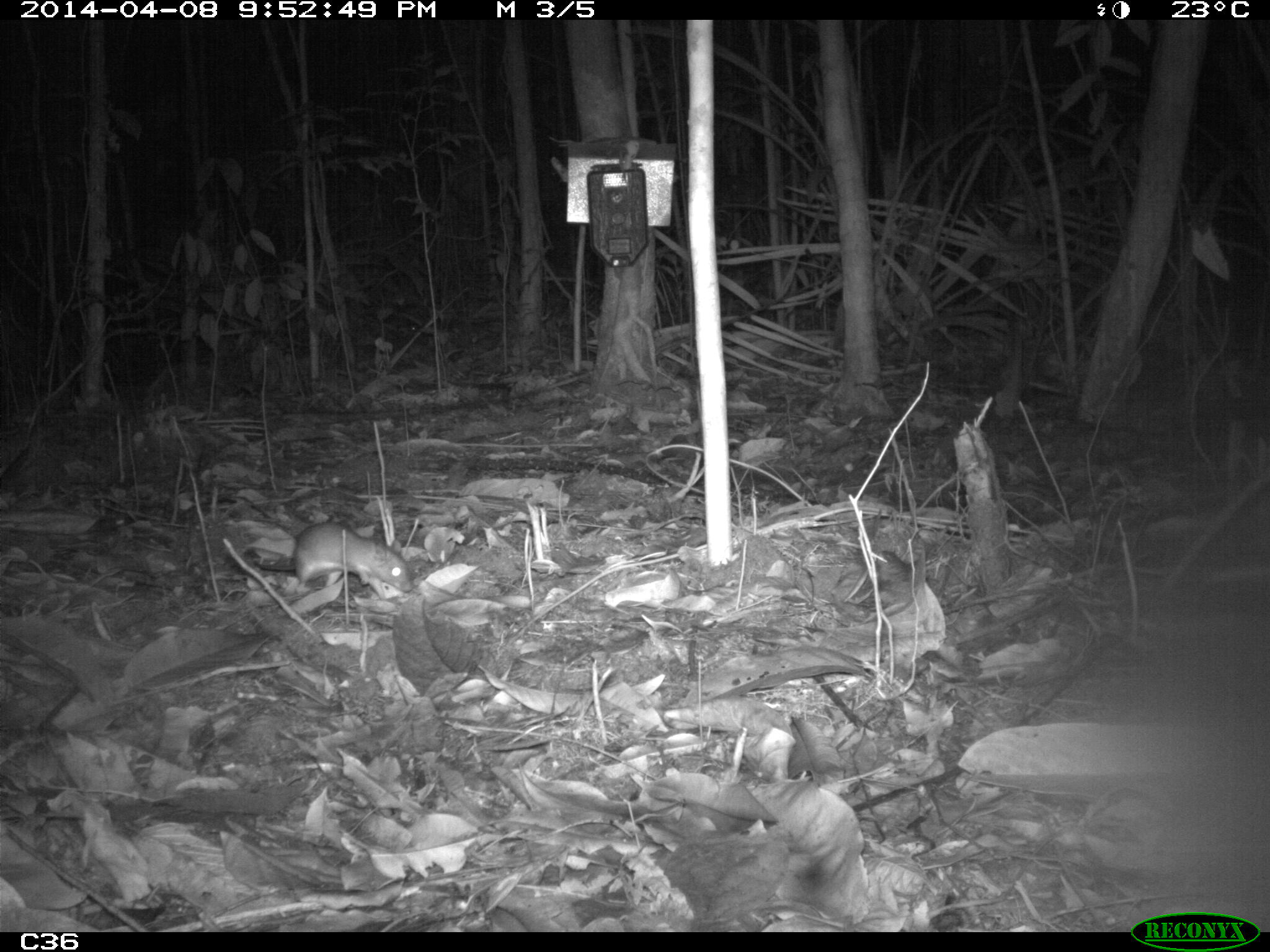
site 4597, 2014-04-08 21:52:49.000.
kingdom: Animalia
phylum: Chordata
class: Mammalia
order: Rodentia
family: Muridae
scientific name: Muridae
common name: mice, rats, and gerbils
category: unknown mouse or rat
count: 1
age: adult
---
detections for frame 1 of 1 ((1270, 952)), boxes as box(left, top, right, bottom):
unknown mouse or rat: box(252, 522, 415, 598)